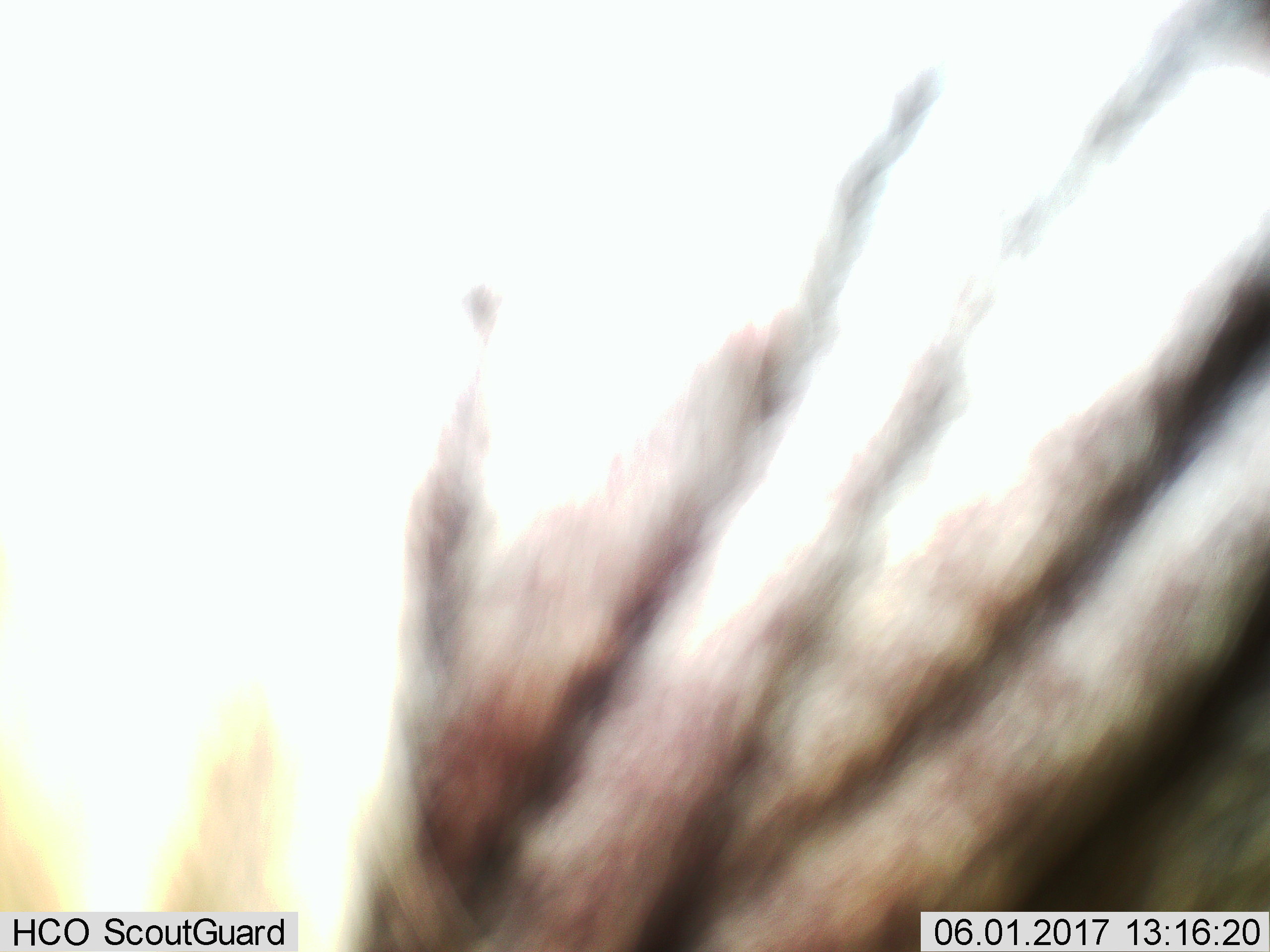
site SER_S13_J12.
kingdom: Animalia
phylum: Chordata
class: Mammalia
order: Perissodactyla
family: Equidae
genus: Equus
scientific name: Equus quagga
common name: plains zebra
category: zebraplains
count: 1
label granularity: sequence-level